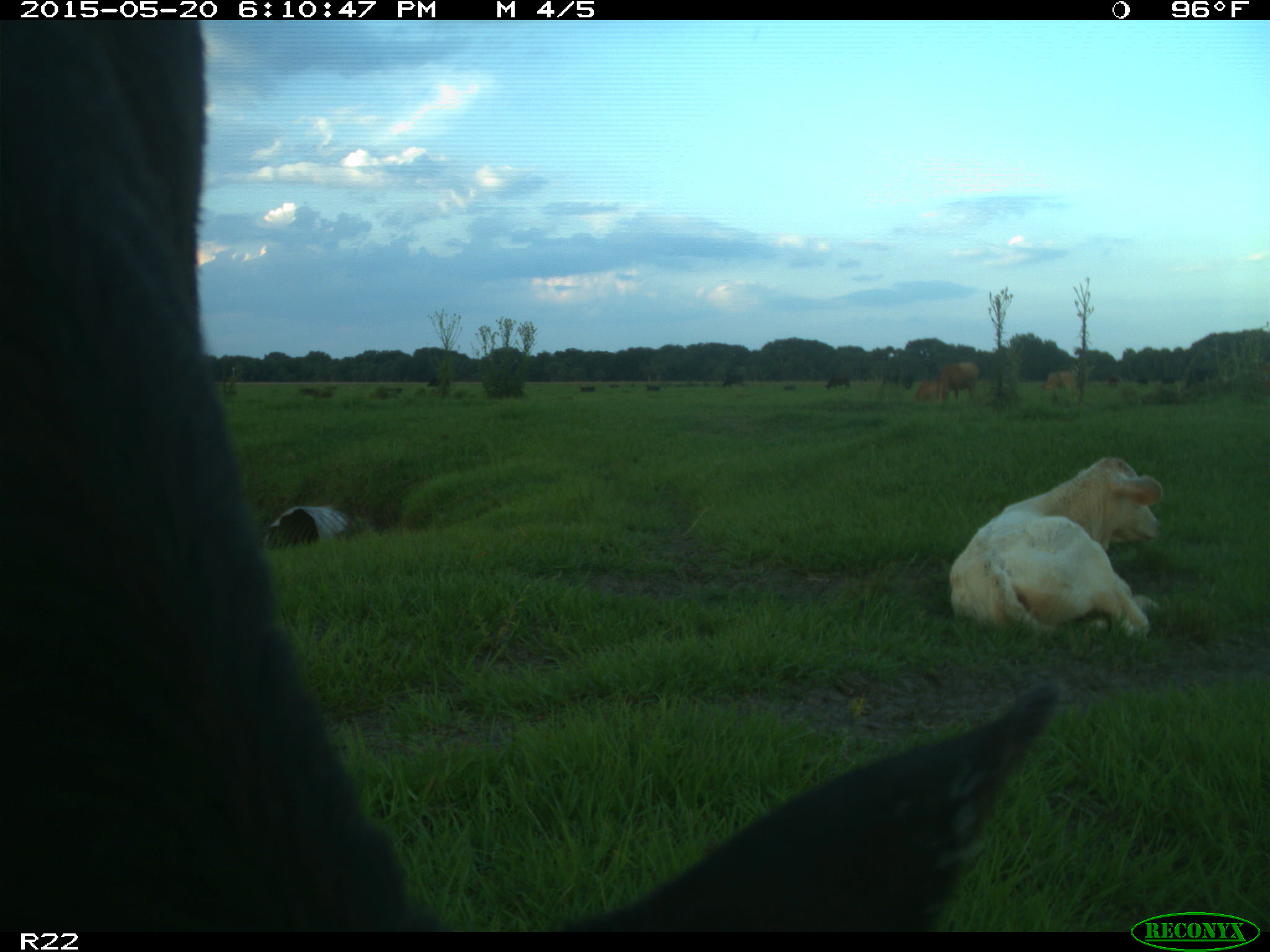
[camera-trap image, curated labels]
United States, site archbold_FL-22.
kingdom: Animalia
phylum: Chordata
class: Mammalia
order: Artiodactyla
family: Bovidae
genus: Bos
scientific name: Bos taurus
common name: domestic cow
Bos taurus (domestic cow).